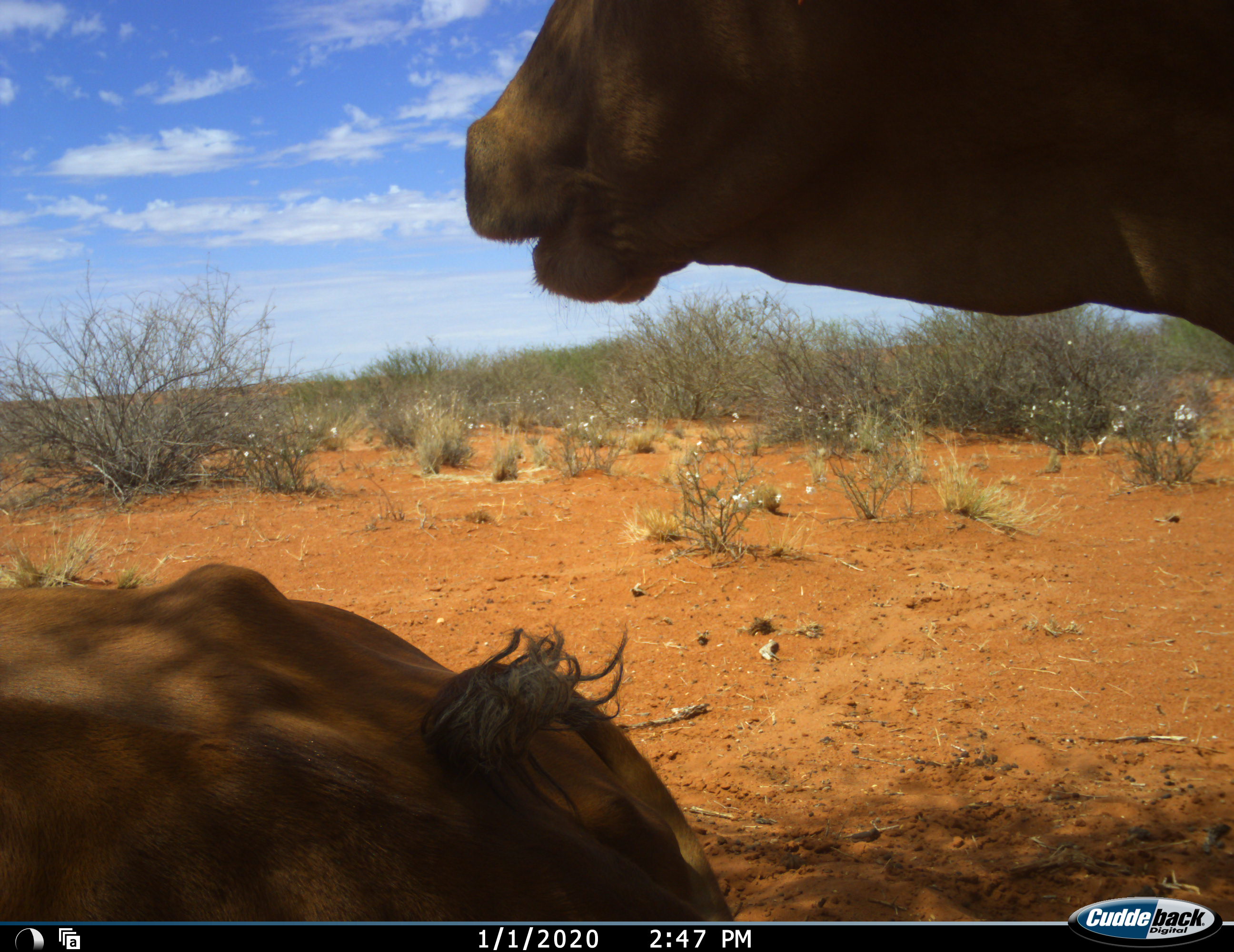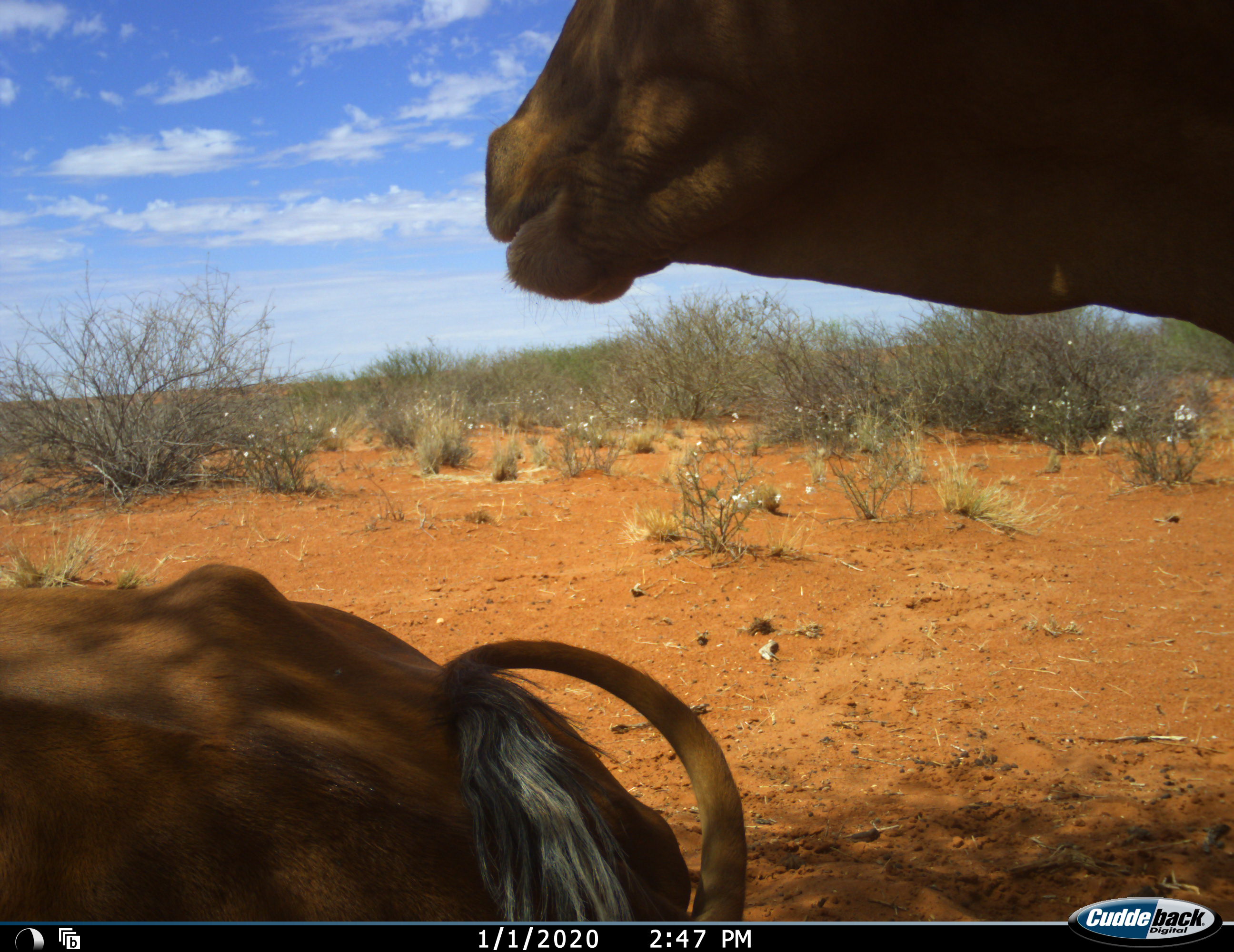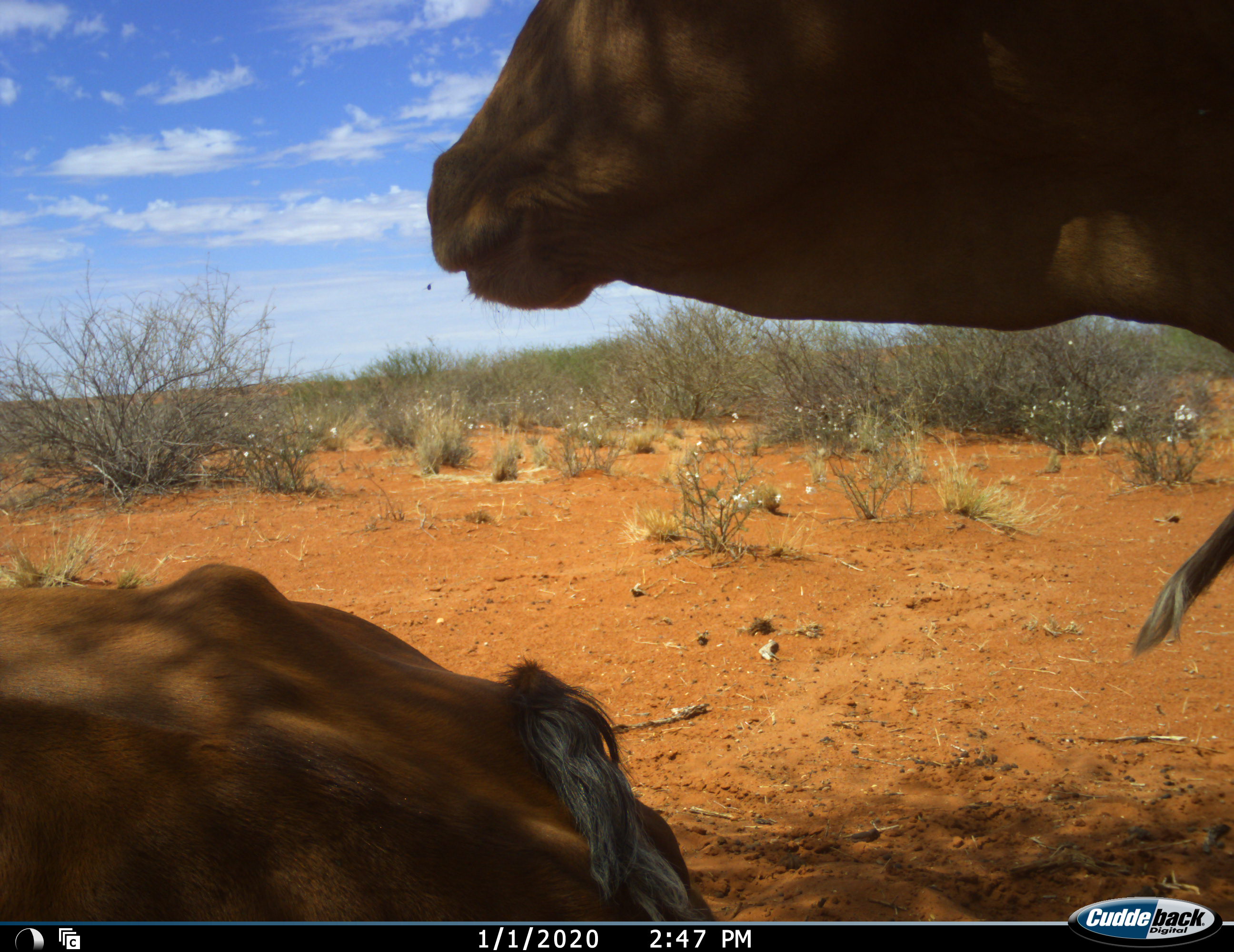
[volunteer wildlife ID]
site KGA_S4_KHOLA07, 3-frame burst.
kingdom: Animalia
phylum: Chordata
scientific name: Vertebrata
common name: domestic animal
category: domesticanimal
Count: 2.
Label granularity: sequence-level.